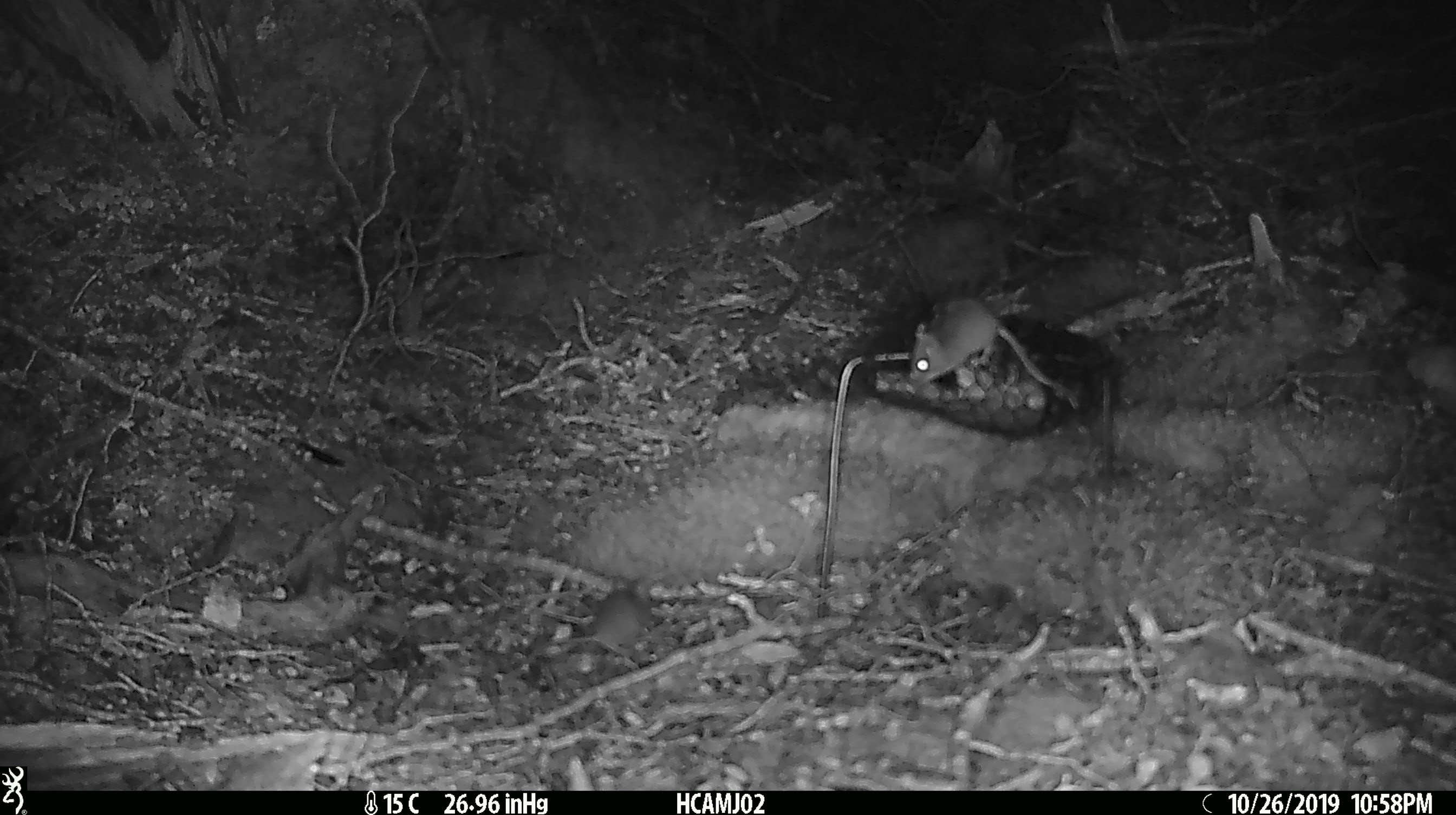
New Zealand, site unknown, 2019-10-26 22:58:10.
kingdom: Animalia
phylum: Chordata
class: Mammalia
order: Rodentia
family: Muridae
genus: Mus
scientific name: Mus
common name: mouse